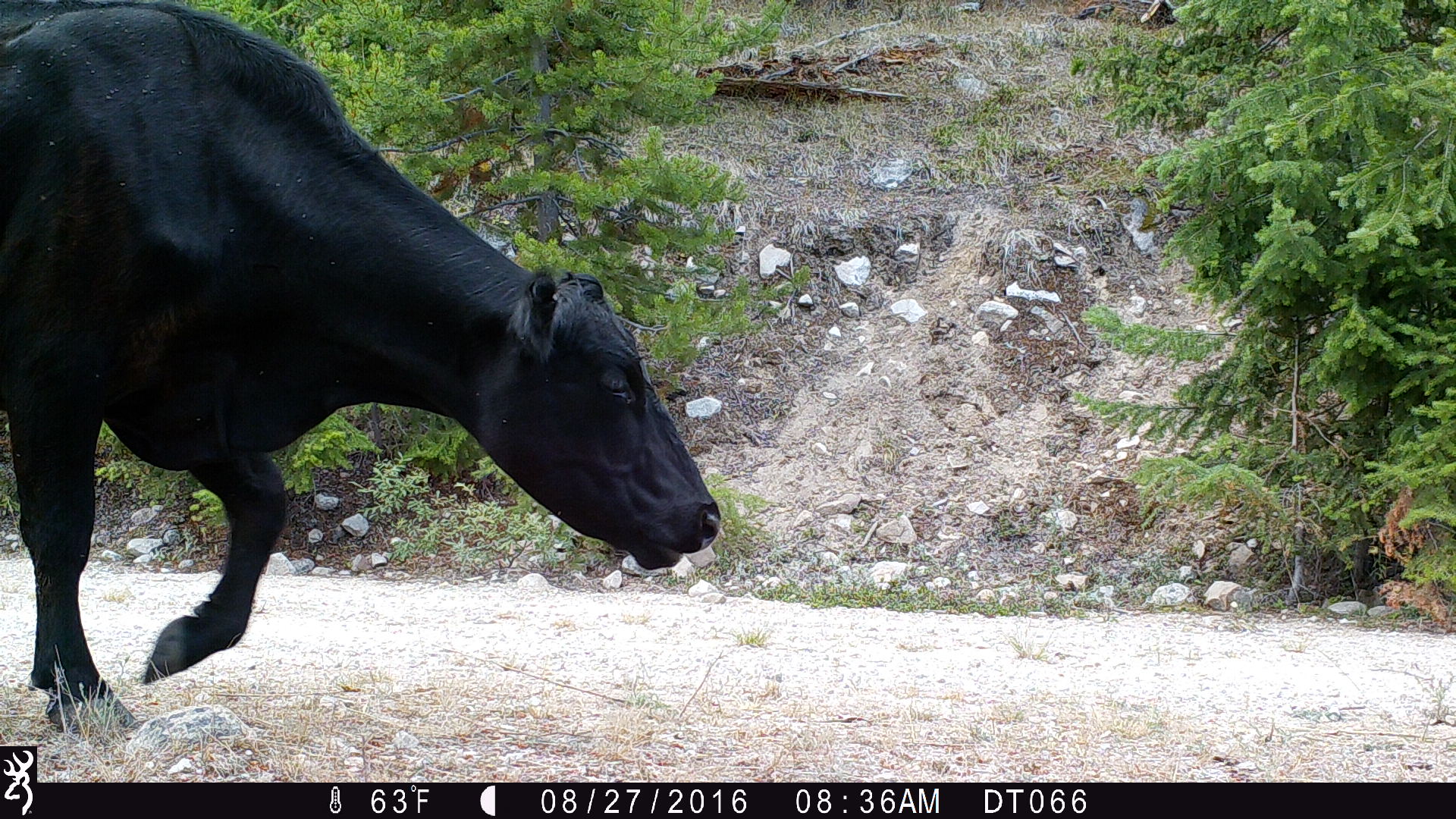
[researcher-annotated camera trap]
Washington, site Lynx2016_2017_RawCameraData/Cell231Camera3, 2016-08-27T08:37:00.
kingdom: Animalia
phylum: Chordata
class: Mammalia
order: Artiodactyla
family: Bovidae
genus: Bos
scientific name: Bos taurus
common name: domestic cattle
Domestic cattle (Bos taurus). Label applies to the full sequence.